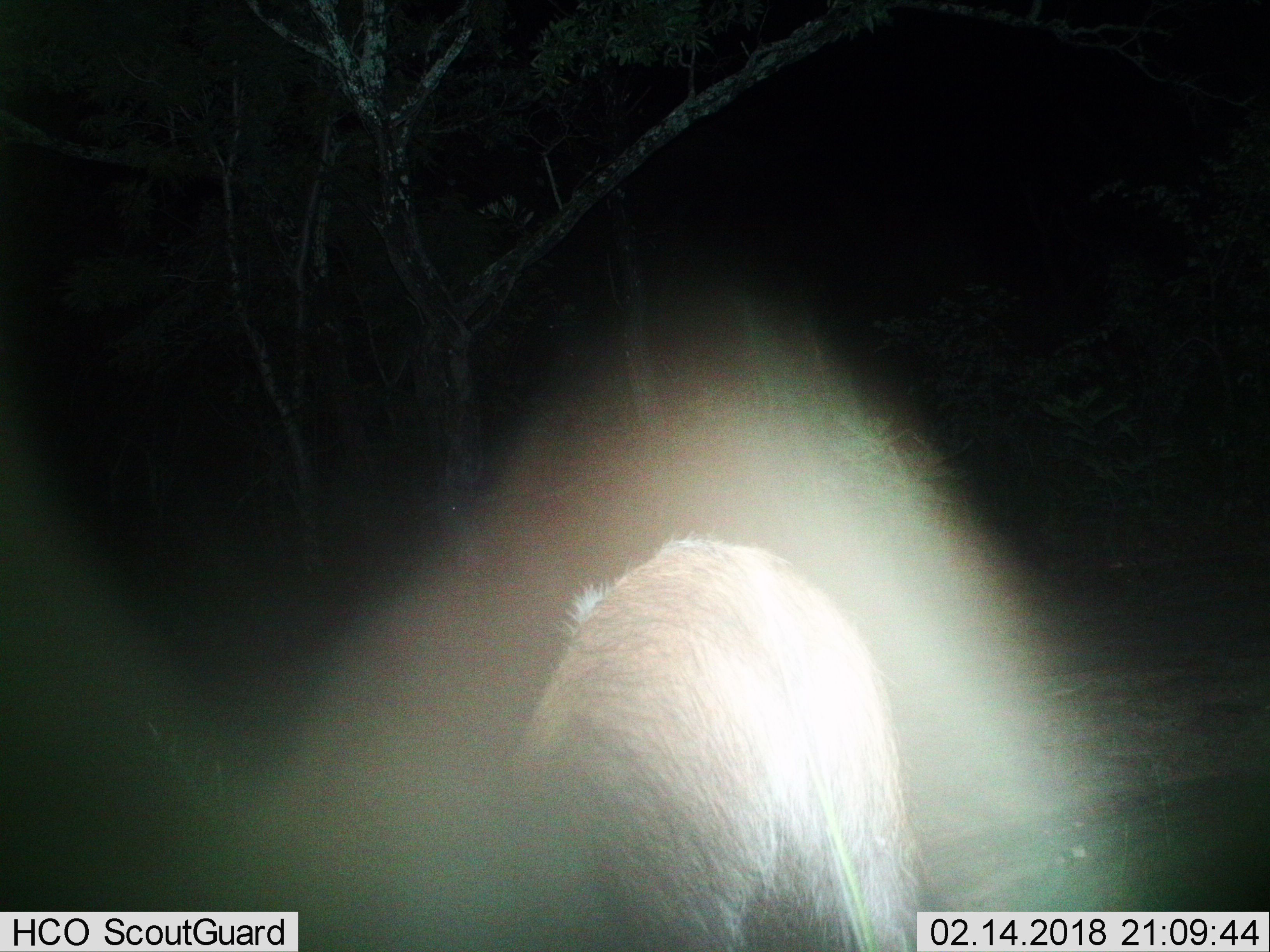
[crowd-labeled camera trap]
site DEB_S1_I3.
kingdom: Animalia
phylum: Chordata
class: Mammalia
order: Artiodactyla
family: Suidae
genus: Potamochoerus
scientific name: Potamochoerus larvatus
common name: bushpig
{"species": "bushpig (Potamochoerus larvatus)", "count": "1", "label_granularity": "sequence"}